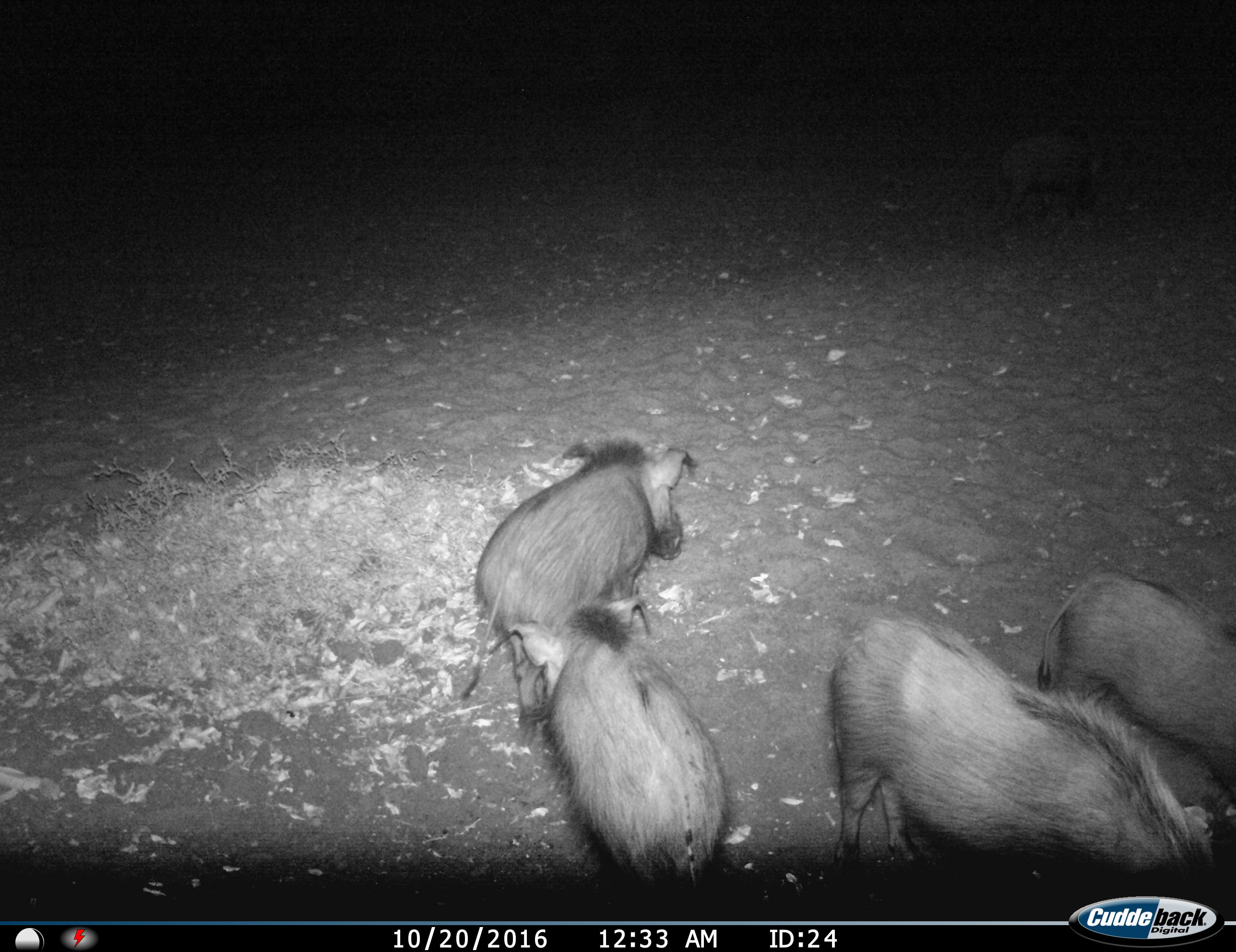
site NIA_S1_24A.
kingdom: Animalia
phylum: Chordata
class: Mammalia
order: Artiodactyla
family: Suidae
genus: Potamochoerus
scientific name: Potamochoerus larvatus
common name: bushpig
Bushpig (Potamochoerus larvatus), count 4. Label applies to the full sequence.